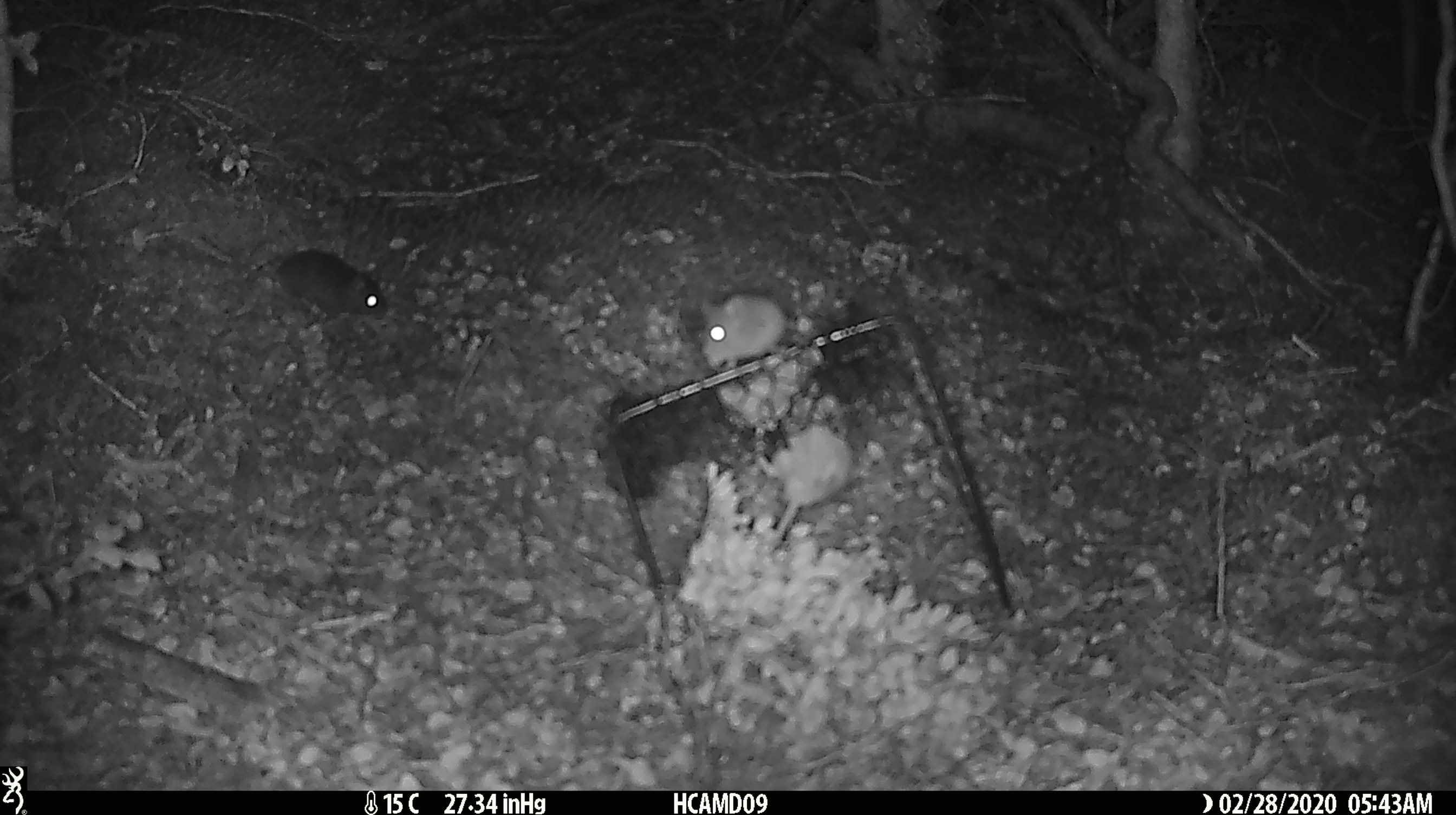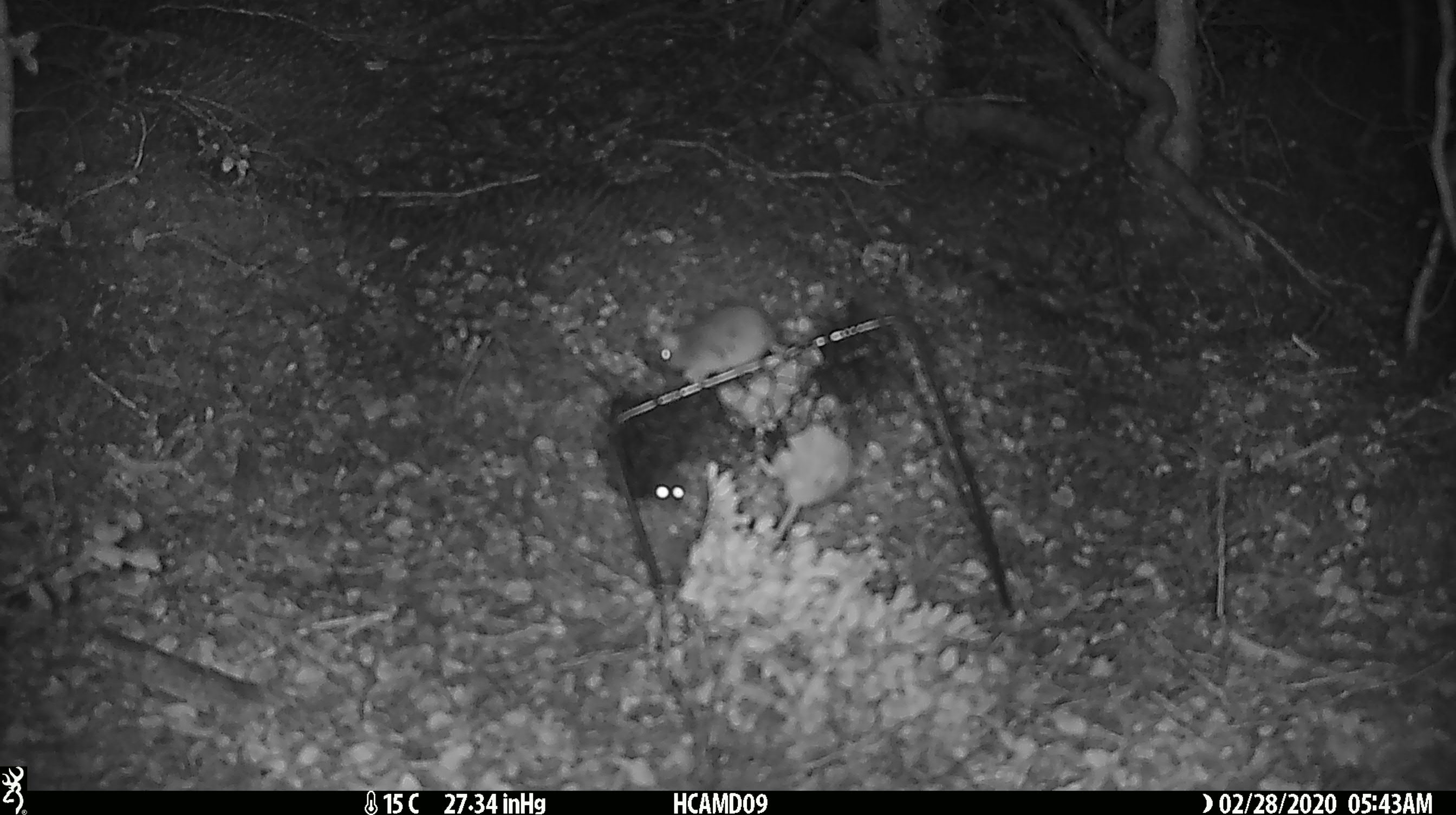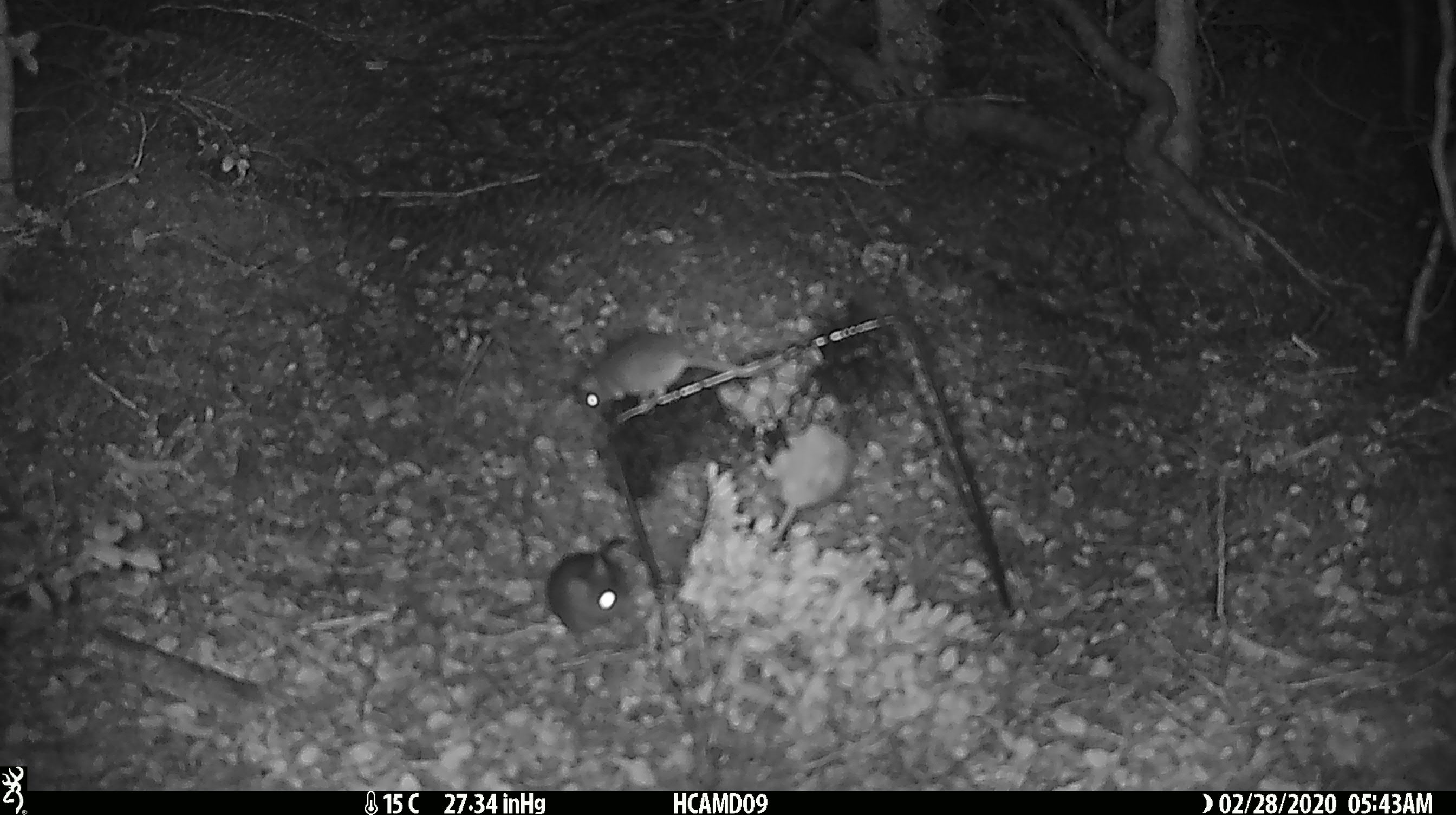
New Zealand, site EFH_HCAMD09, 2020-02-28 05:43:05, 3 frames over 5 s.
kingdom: Animalia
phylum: Chordata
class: Mammalia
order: Rodentia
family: Muridae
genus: Mus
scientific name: Mus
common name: mouse